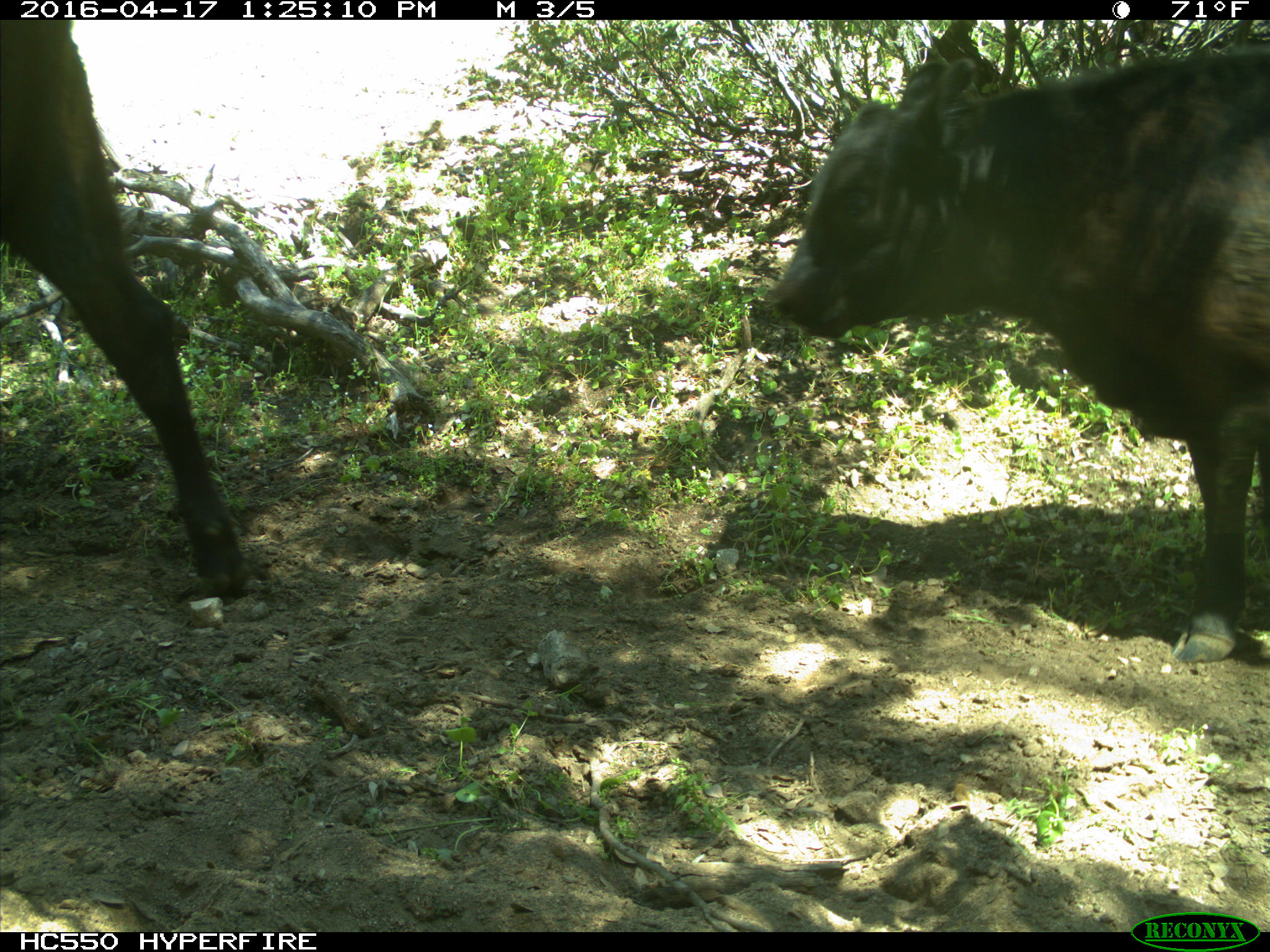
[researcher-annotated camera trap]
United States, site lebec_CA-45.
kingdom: Animalia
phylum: Chordata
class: Mammalia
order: Artiodactyla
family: Bovidae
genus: Bos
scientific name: Bos taurus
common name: domestic cow